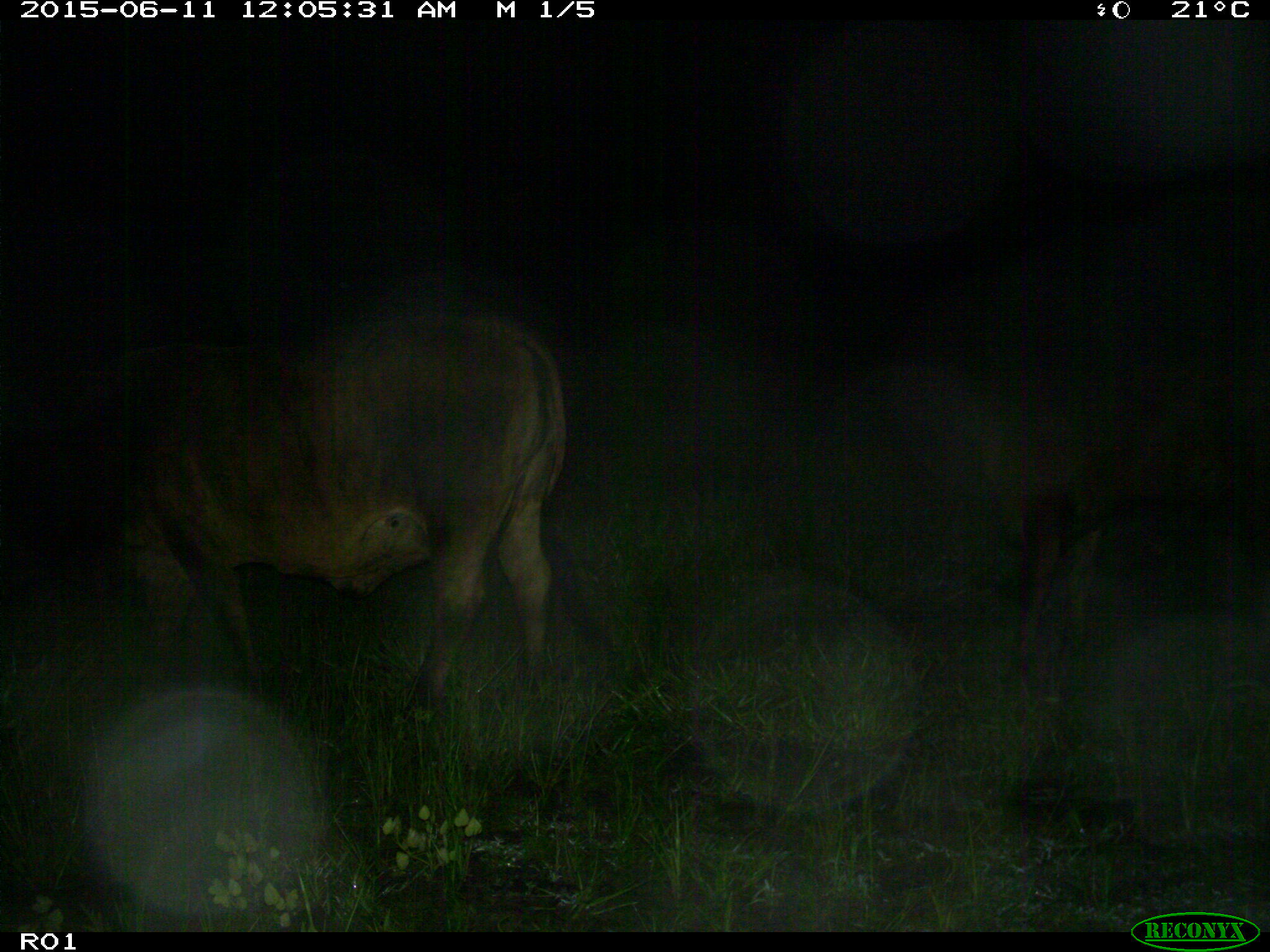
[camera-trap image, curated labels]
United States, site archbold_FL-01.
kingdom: Animalia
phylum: Chordata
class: Mammalia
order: Artiodactyla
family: Bovidae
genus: Bos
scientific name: Bos taurus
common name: domestic cow